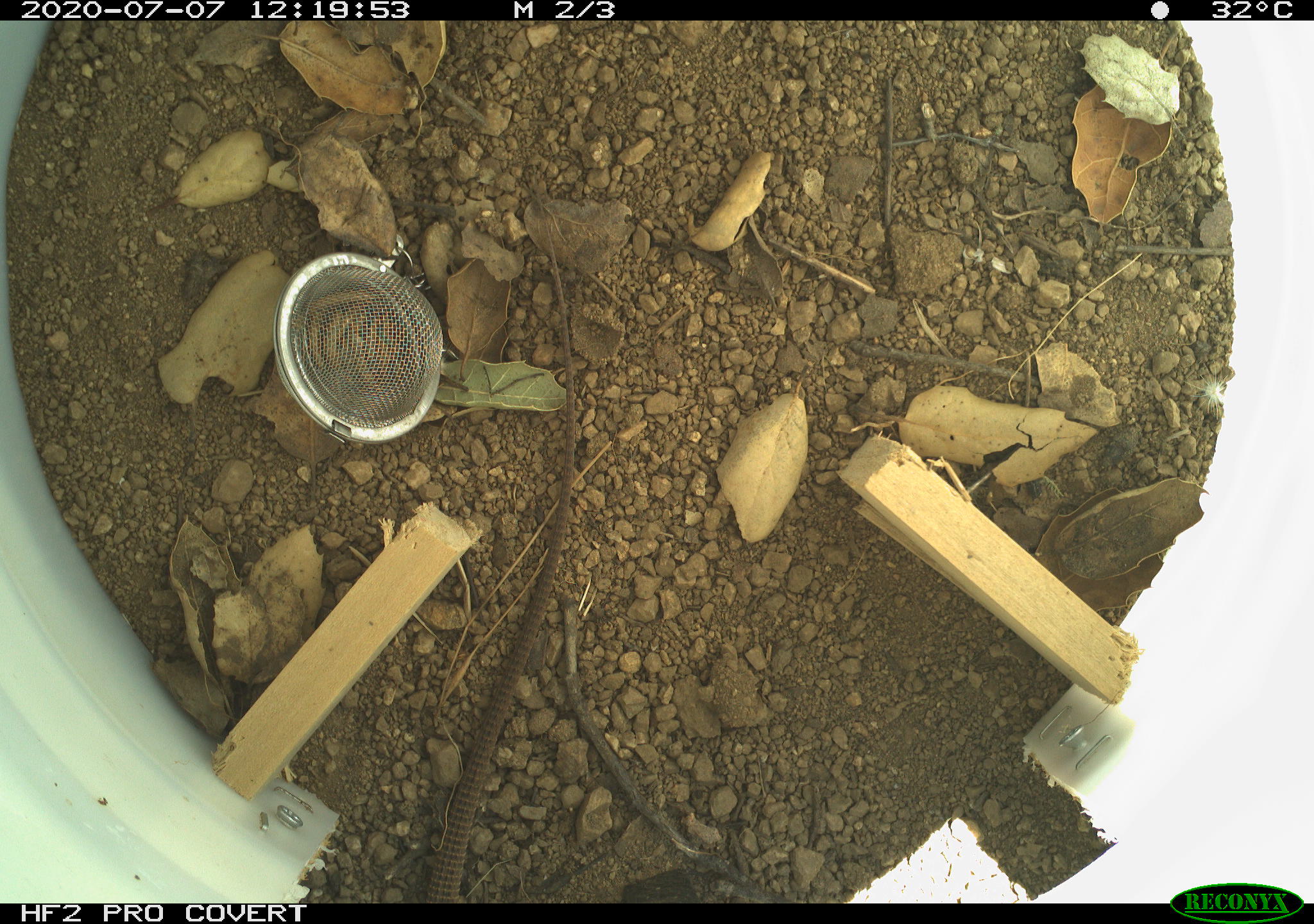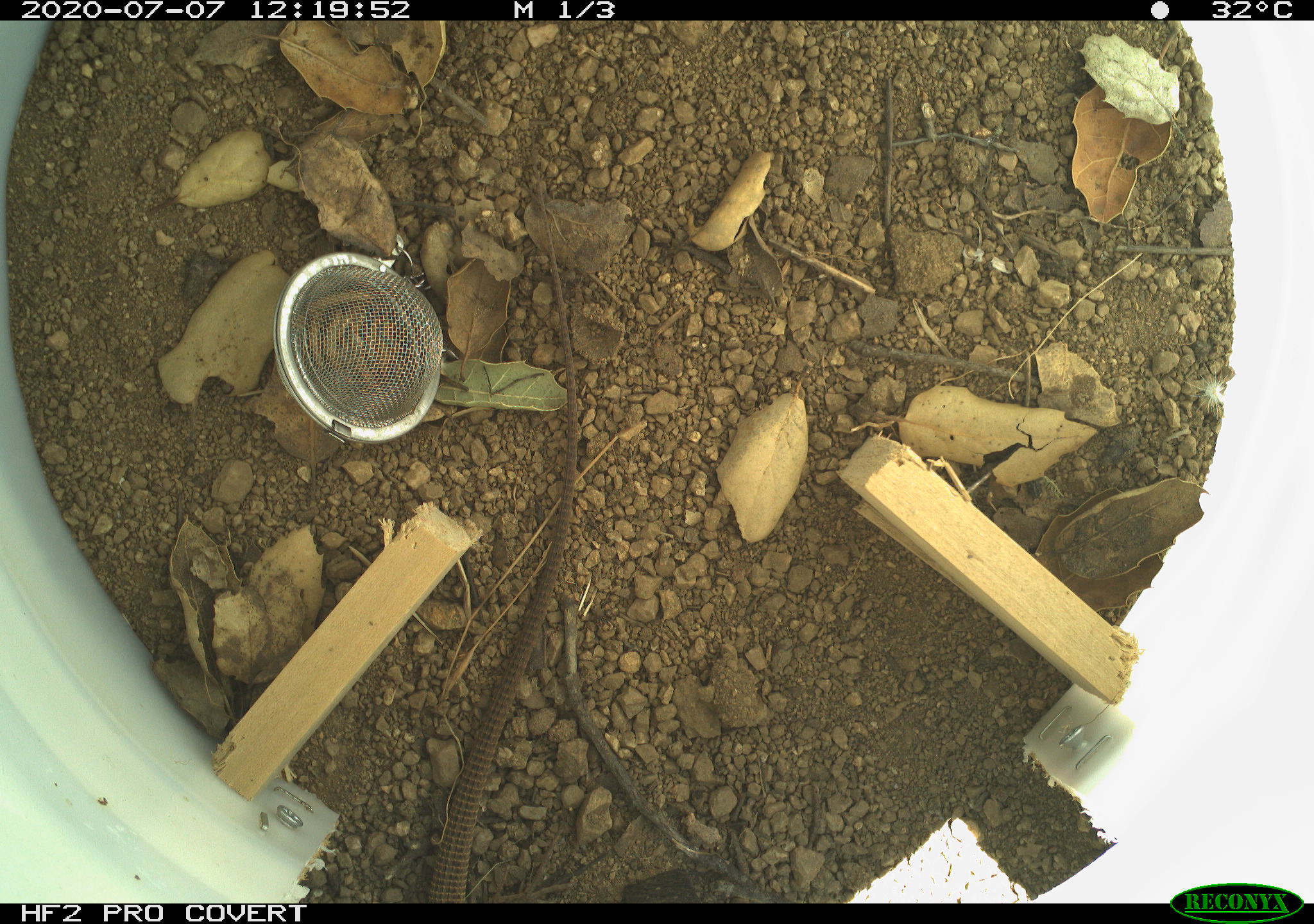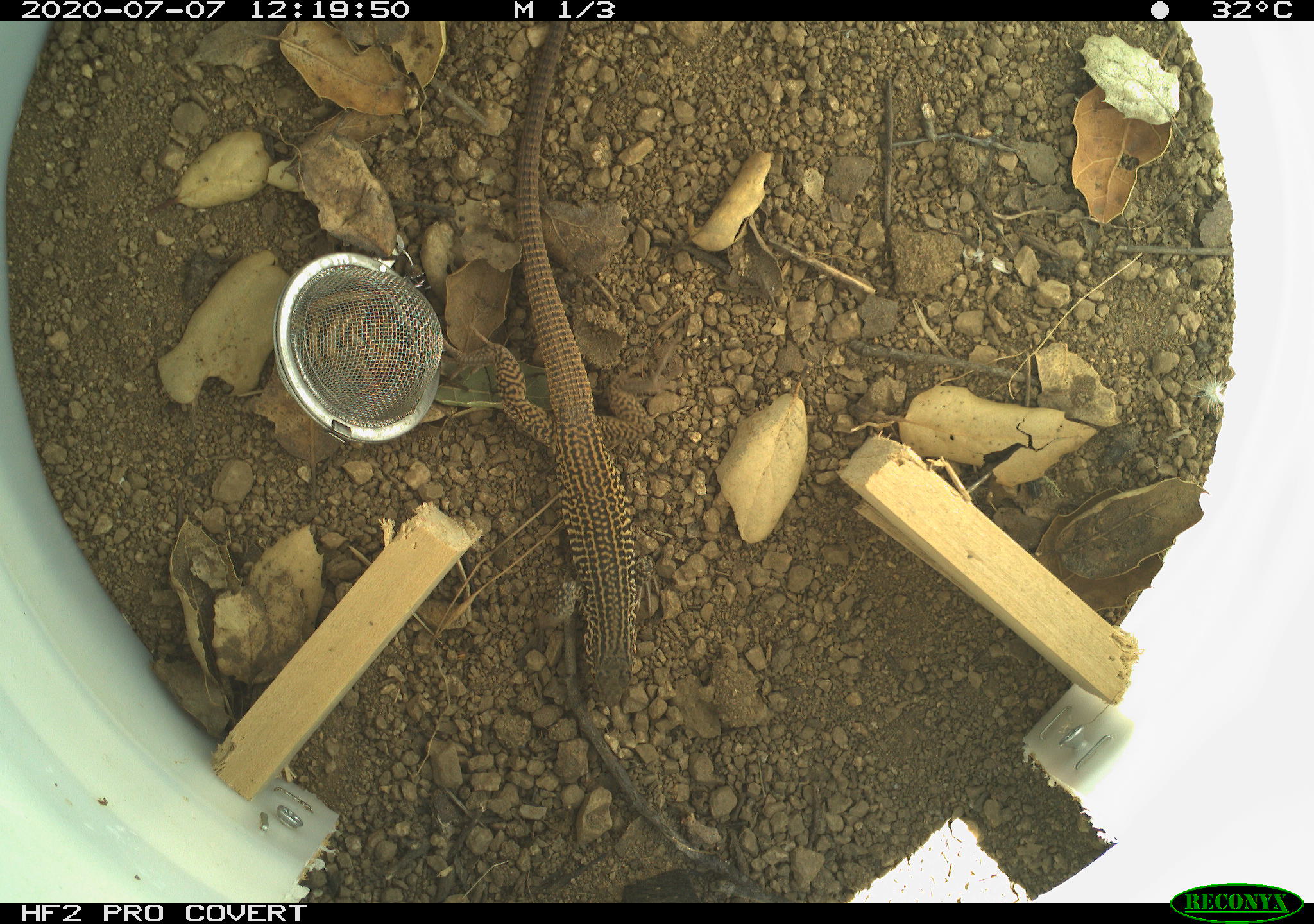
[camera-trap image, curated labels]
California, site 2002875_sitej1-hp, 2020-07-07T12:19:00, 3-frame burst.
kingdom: Animalia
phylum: Chordata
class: Reptilia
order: Squamata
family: Teiidae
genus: Aspidoscelis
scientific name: Aspidoscelis tigris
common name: western whiptail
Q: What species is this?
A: Western whiptail (Aspidoscelis tigris).